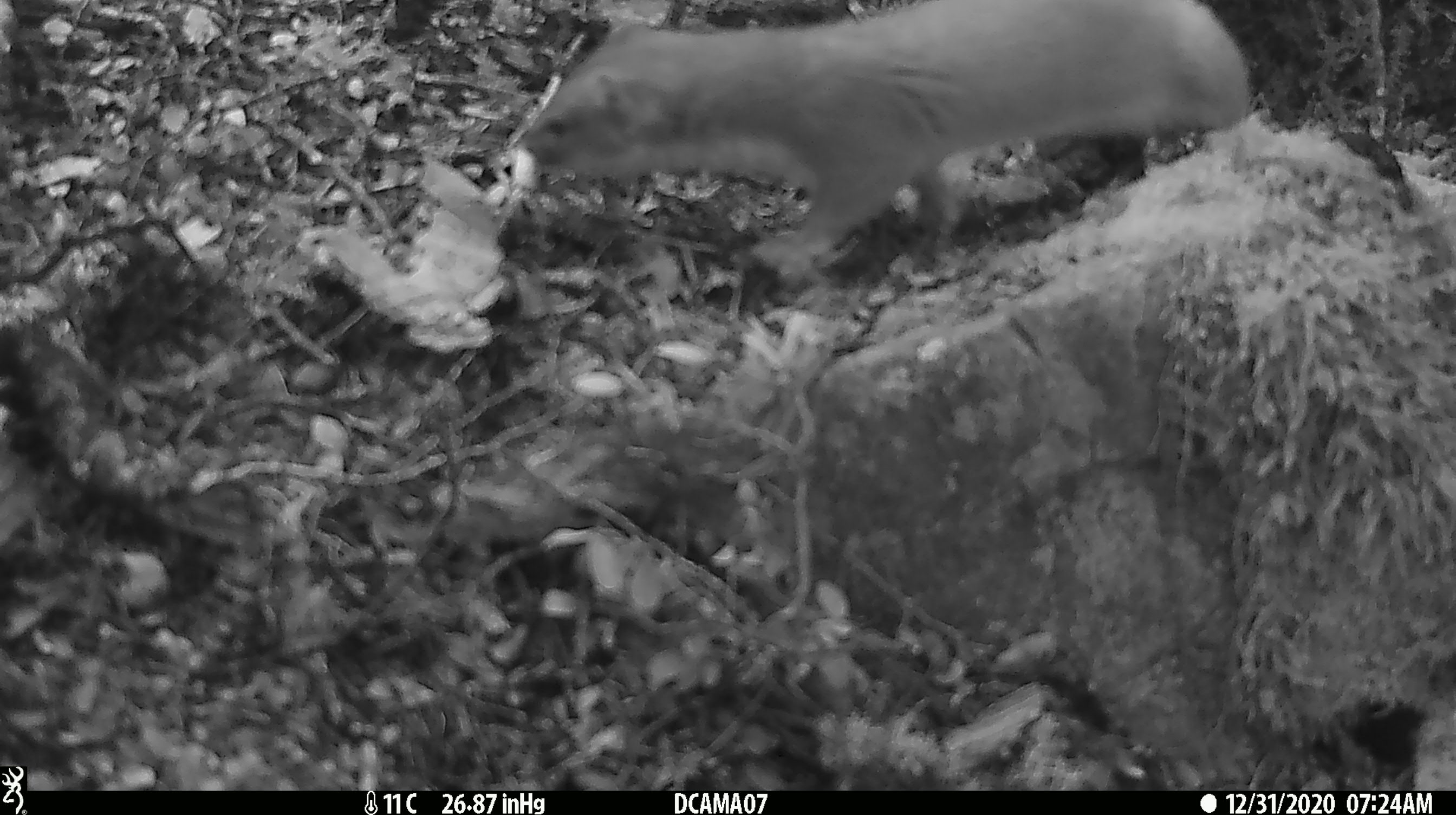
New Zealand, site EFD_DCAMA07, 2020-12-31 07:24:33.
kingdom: Animalia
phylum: Chordata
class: Mammalia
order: Carnivora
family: Mustelidae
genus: Mustela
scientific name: Mustela erminea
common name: stoat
Stoat (Mustela erminea).